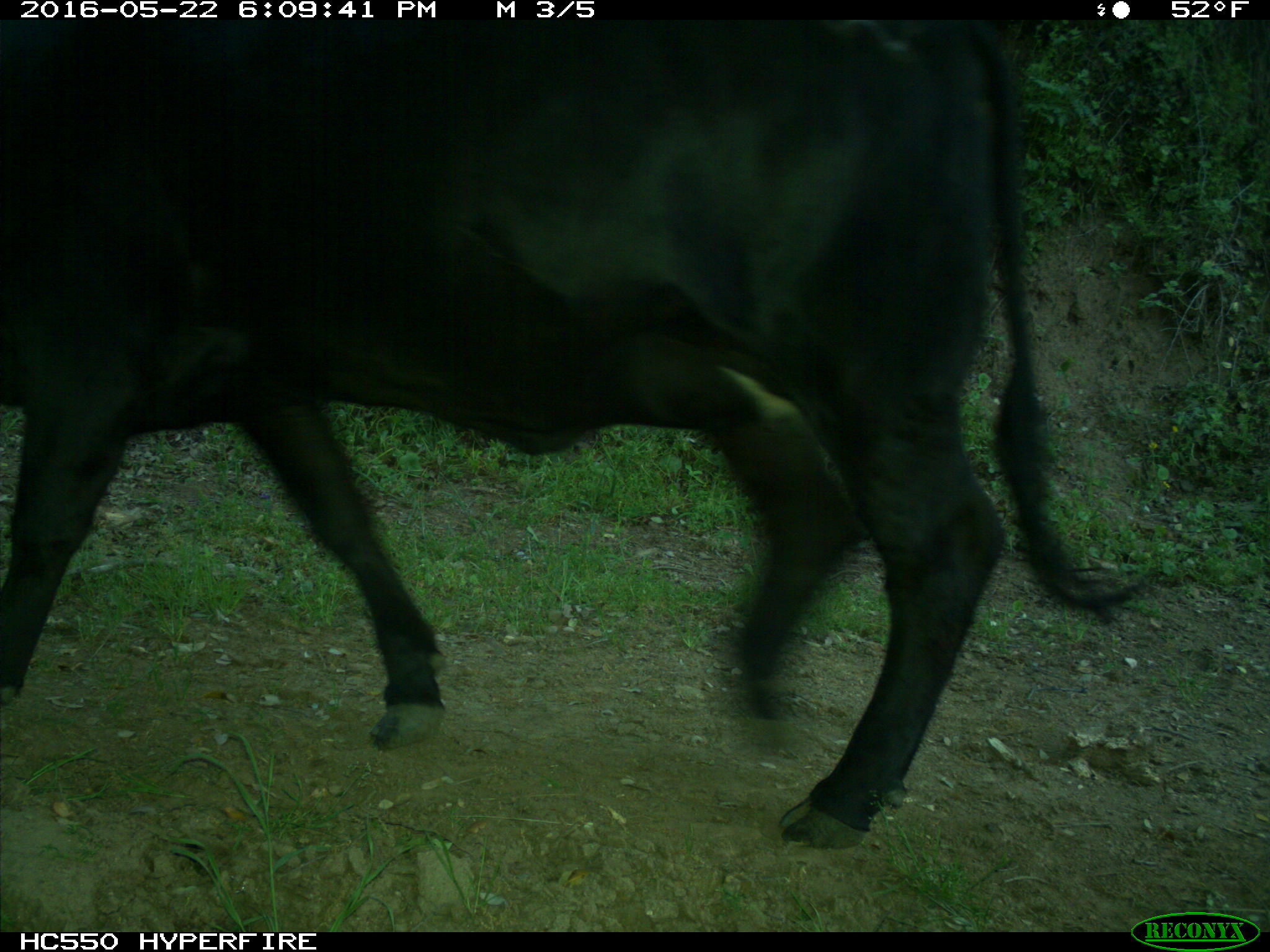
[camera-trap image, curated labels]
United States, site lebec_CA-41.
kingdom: Animalia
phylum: Chordata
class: Mammalia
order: Artiodactyla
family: Bovidae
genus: Bos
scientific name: Bos taurus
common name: domestic cow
Bos taurus (domestic cow).